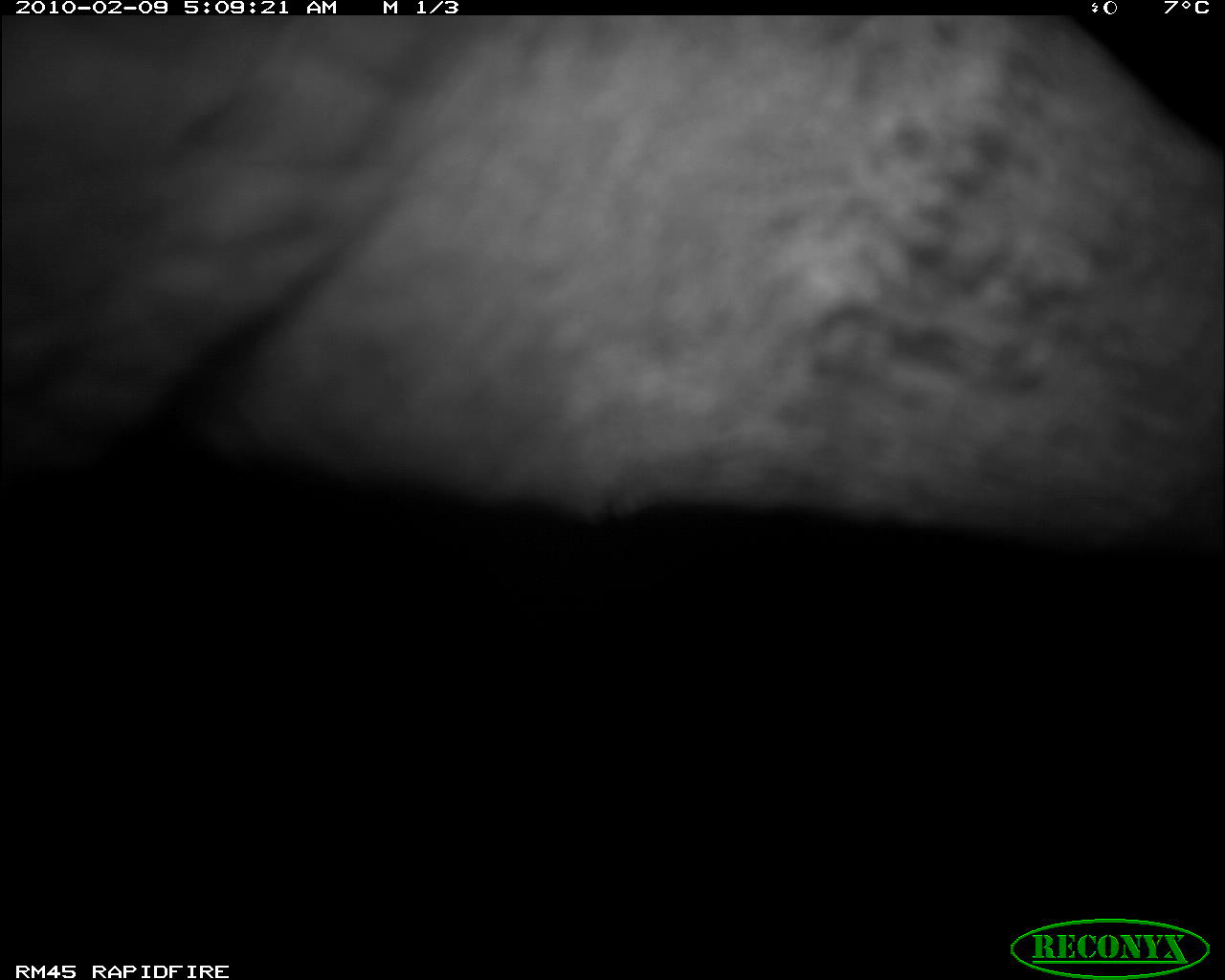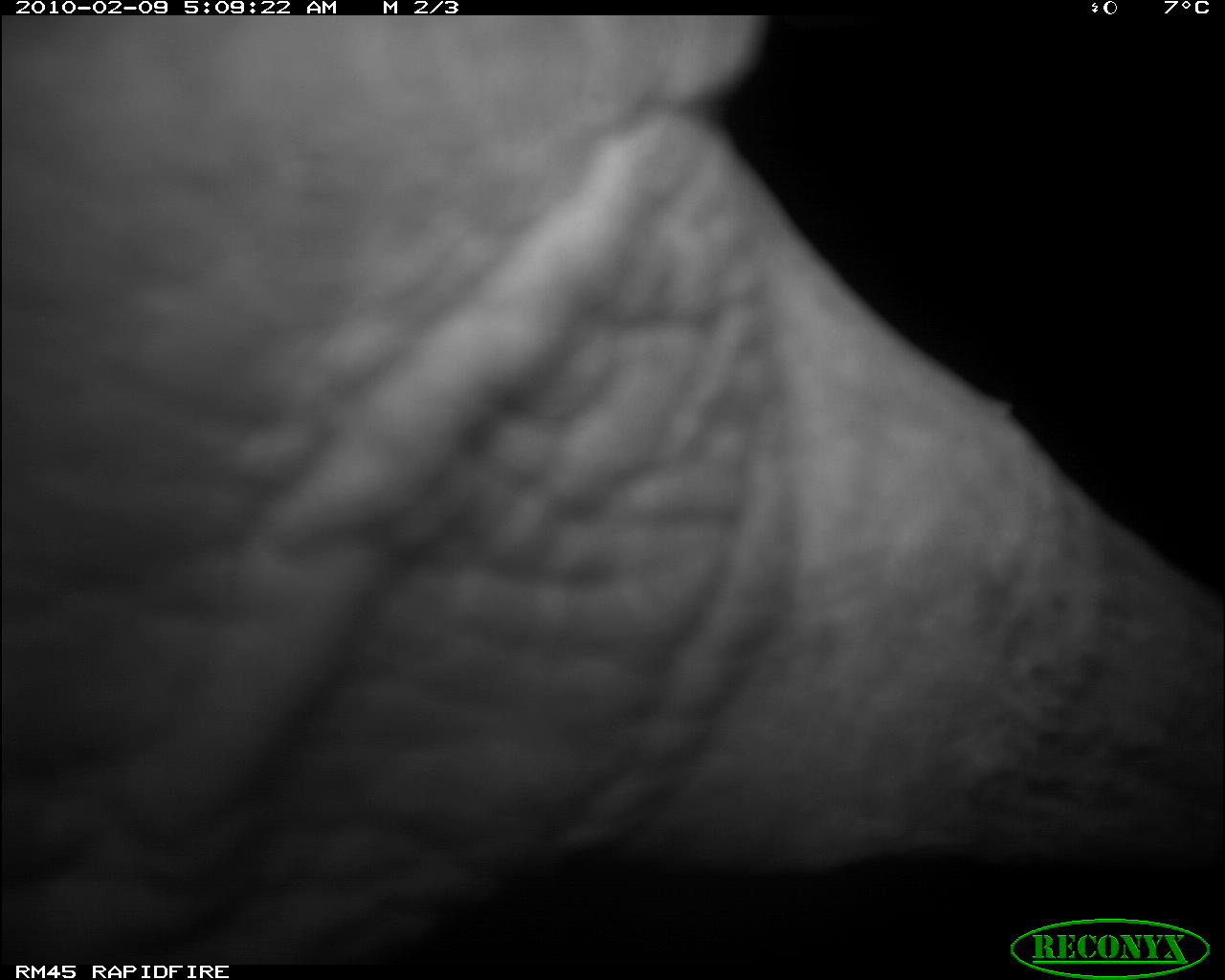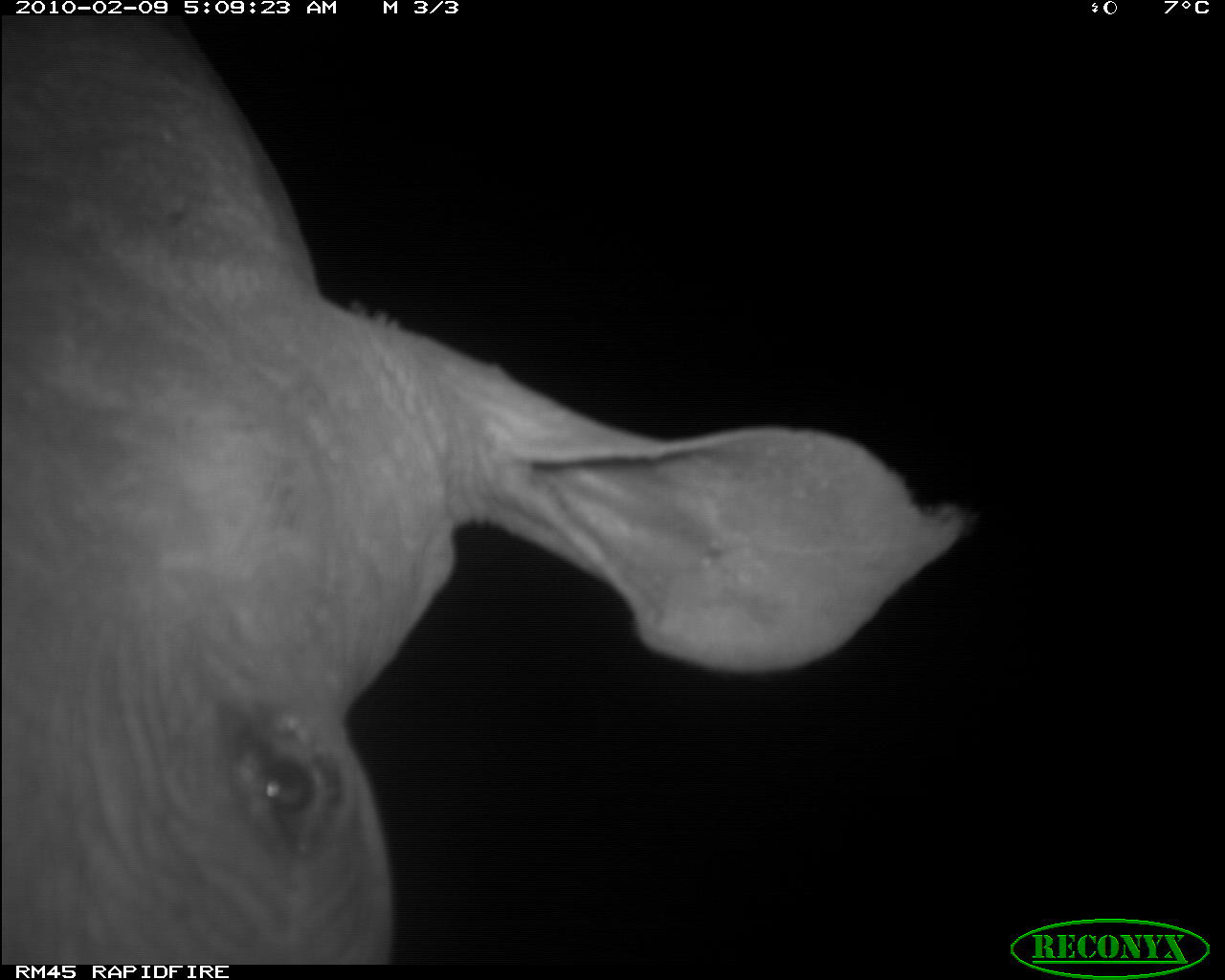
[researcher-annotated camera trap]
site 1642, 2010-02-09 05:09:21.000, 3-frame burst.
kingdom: Animalia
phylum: Chordata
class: Mammalia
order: Perissodactyla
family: Rhinocerotidae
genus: Diceros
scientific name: Diceros bicornis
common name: black rhinoceros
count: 1